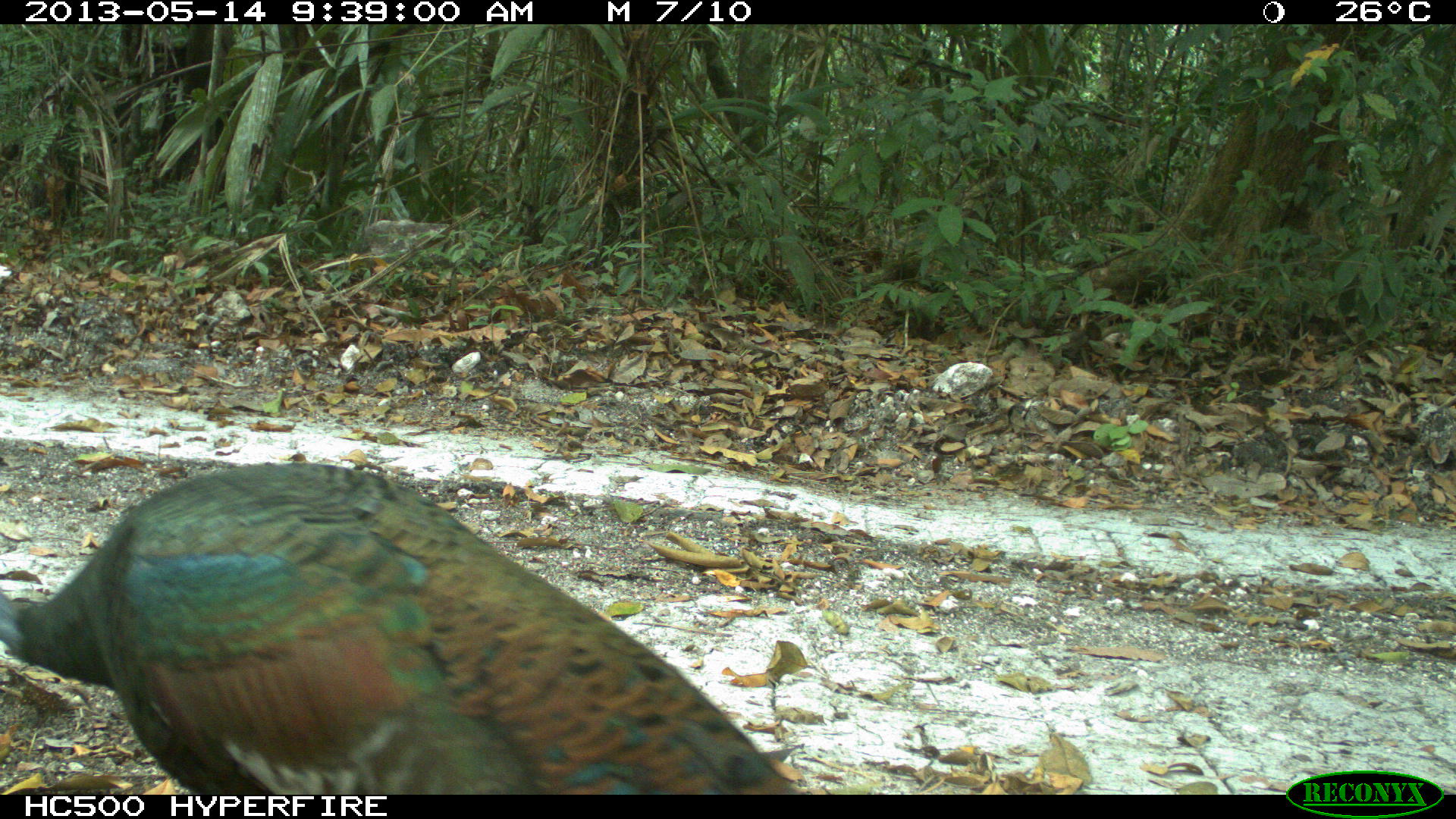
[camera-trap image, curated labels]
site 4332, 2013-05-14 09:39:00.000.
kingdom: Animalia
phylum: Chordata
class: Aves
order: Galliformes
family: Phasianidae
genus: Meleagris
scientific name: Meleagris ocellata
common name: ocellated turkey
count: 1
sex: male